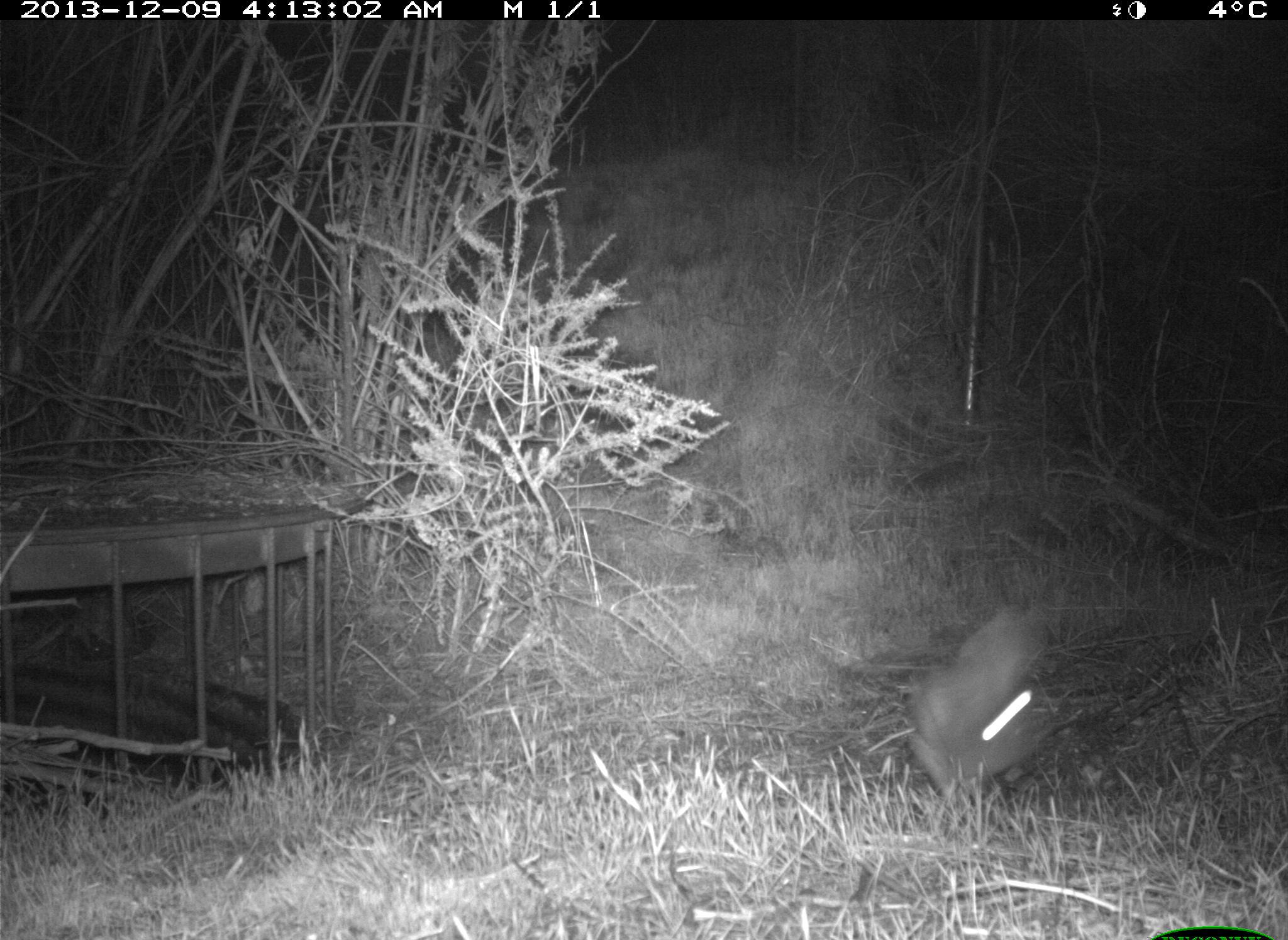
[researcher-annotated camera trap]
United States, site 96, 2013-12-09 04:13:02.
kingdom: Animalia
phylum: Chordata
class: Mammalia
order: Lagomorpha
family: Leporidae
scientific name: Leporidae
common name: rabbits and hares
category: rabbit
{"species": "rabbit (rabbits and hares) (Leporidae)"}